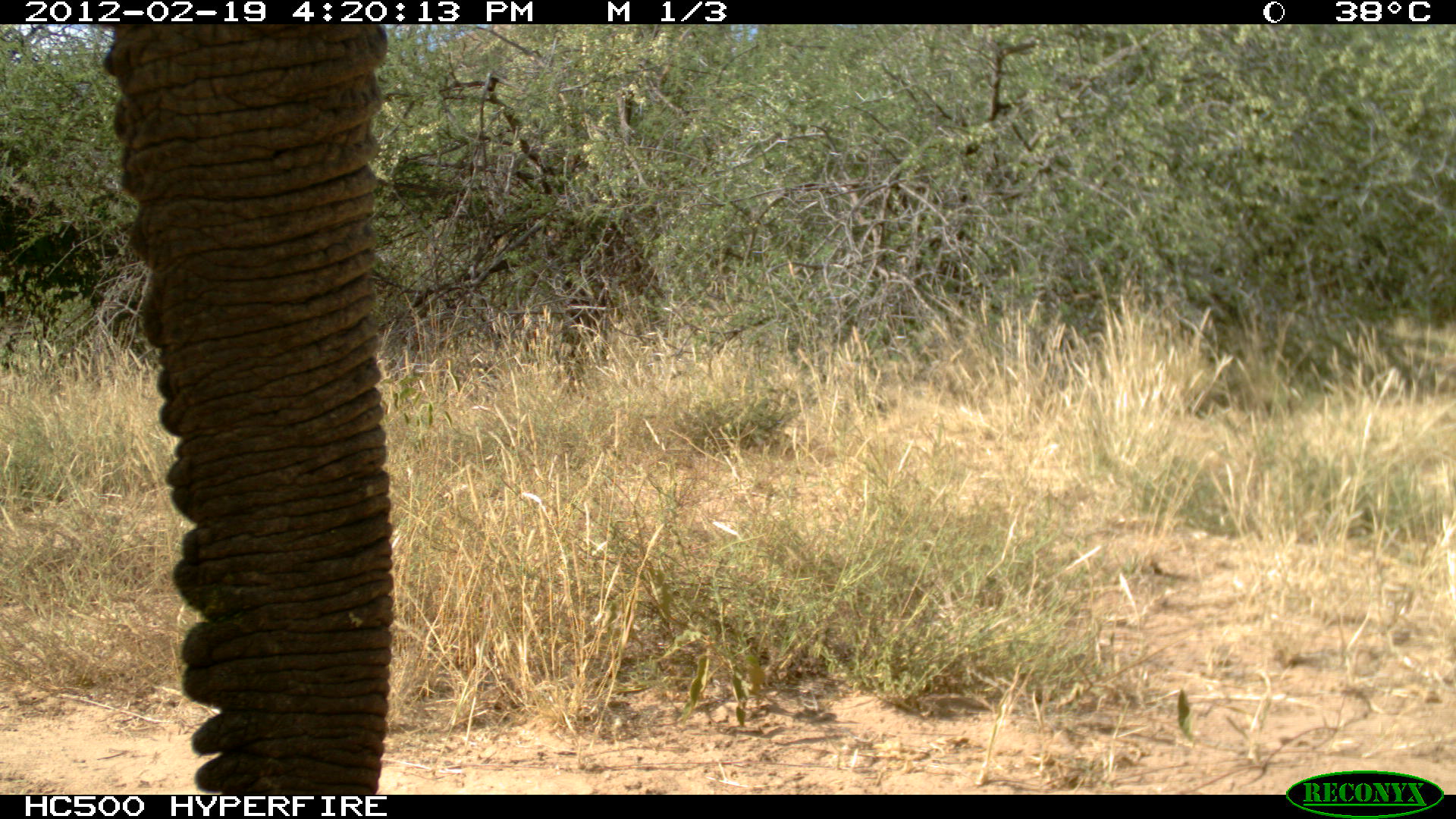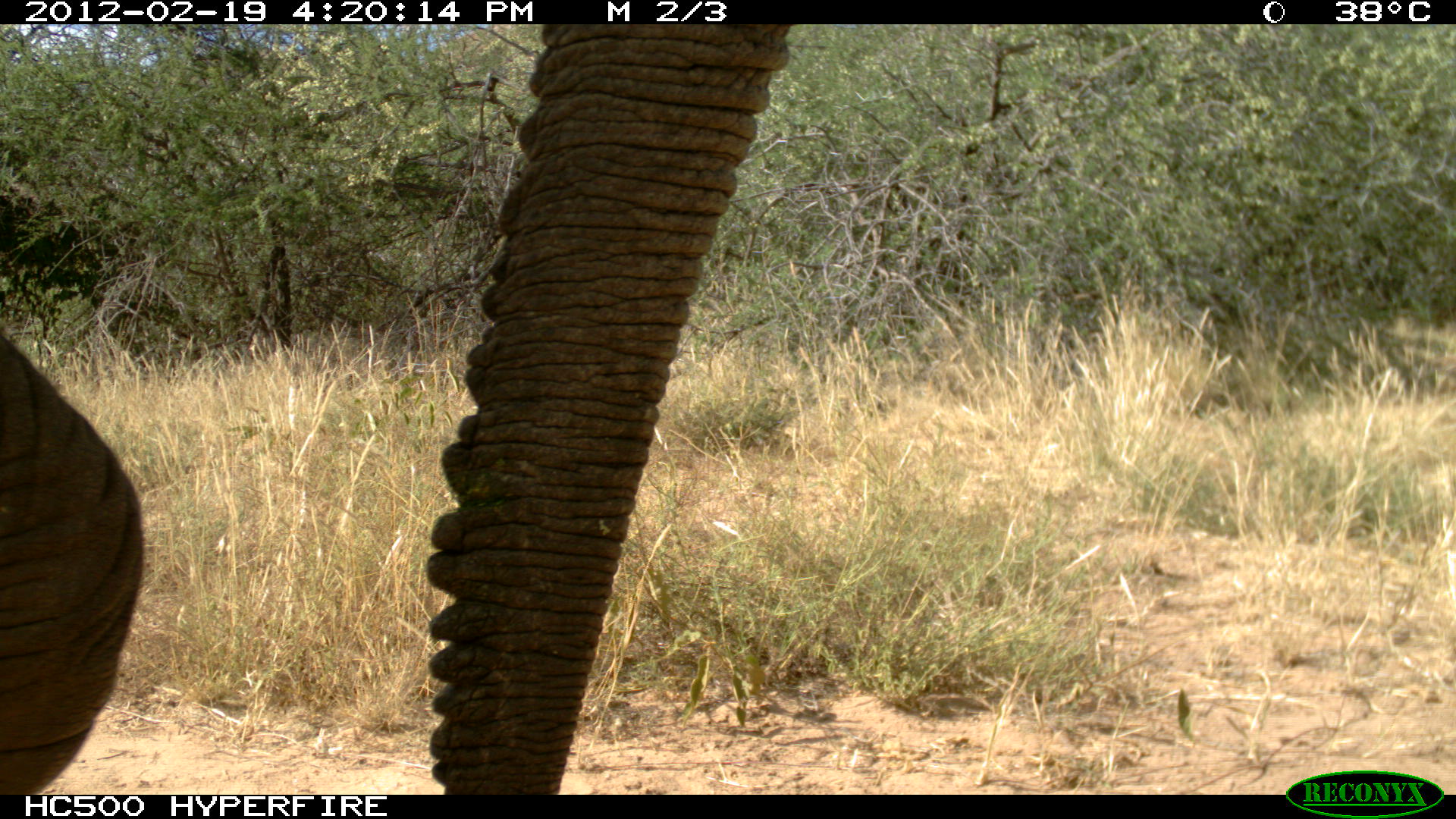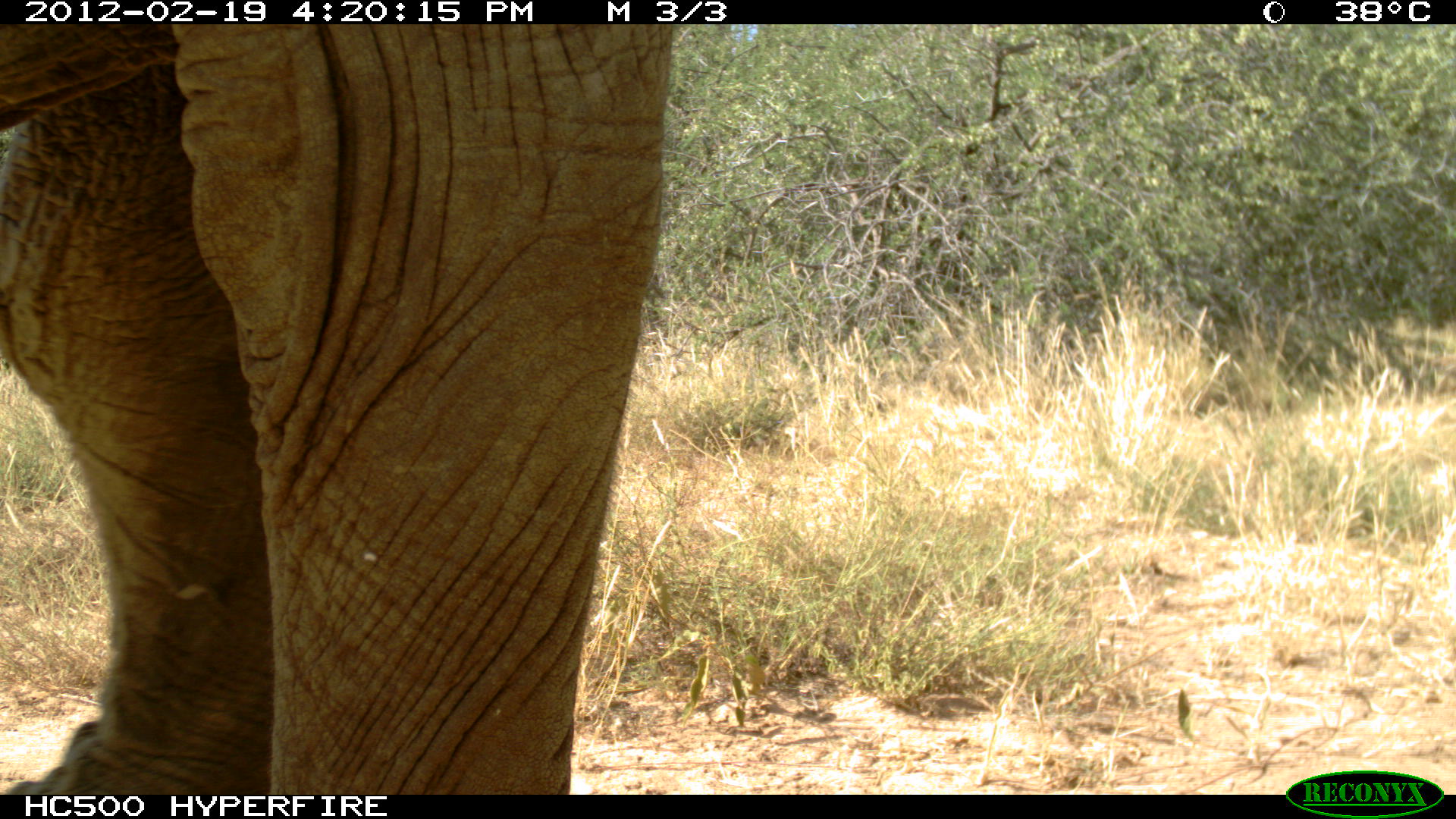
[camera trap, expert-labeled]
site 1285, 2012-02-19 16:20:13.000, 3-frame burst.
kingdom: Animalia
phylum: Chordata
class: Mammalia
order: Proboscidea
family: Elephantidae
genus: Loxodonta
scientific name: Loxodonta africana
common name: african bush elephant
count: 1